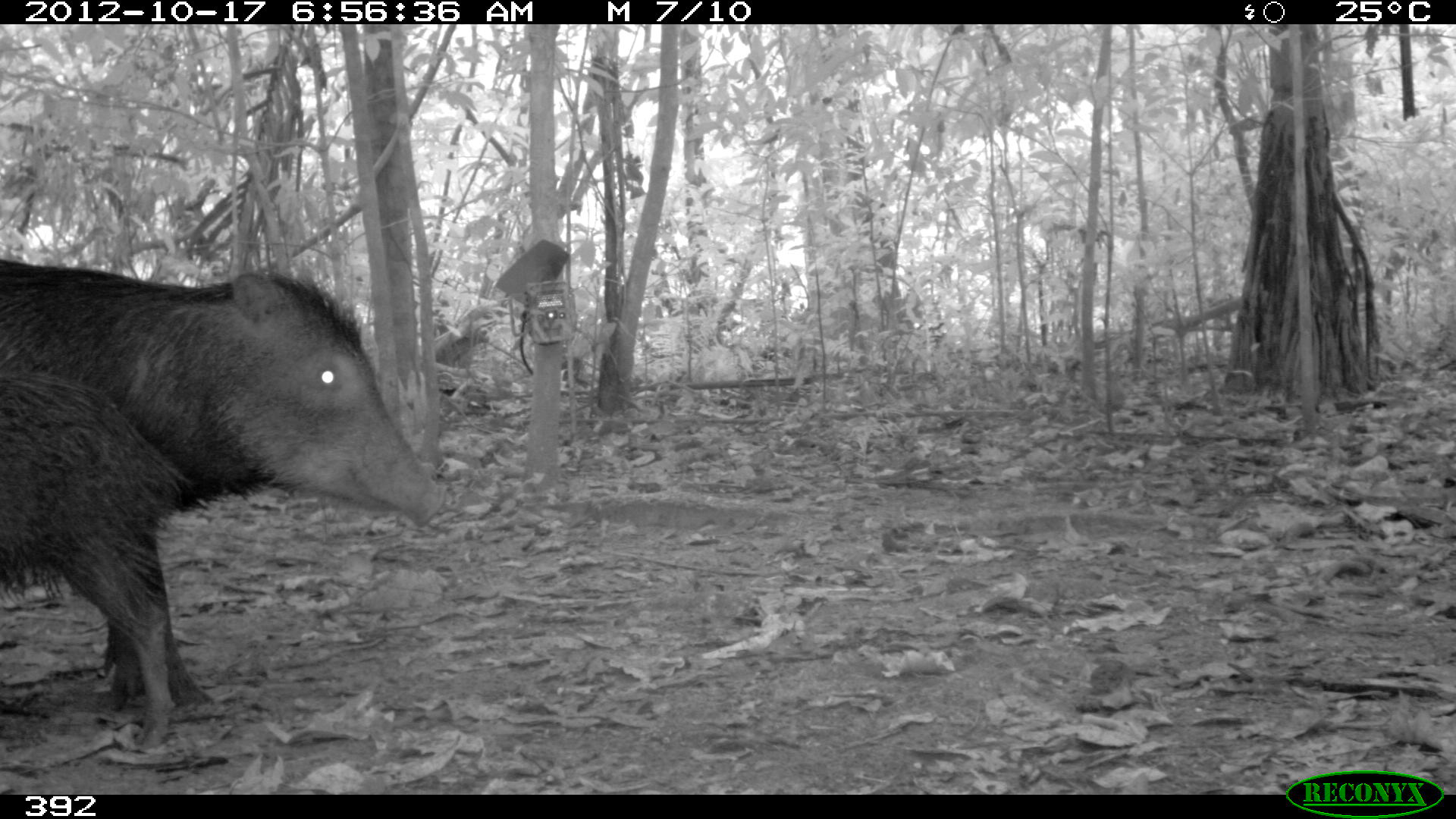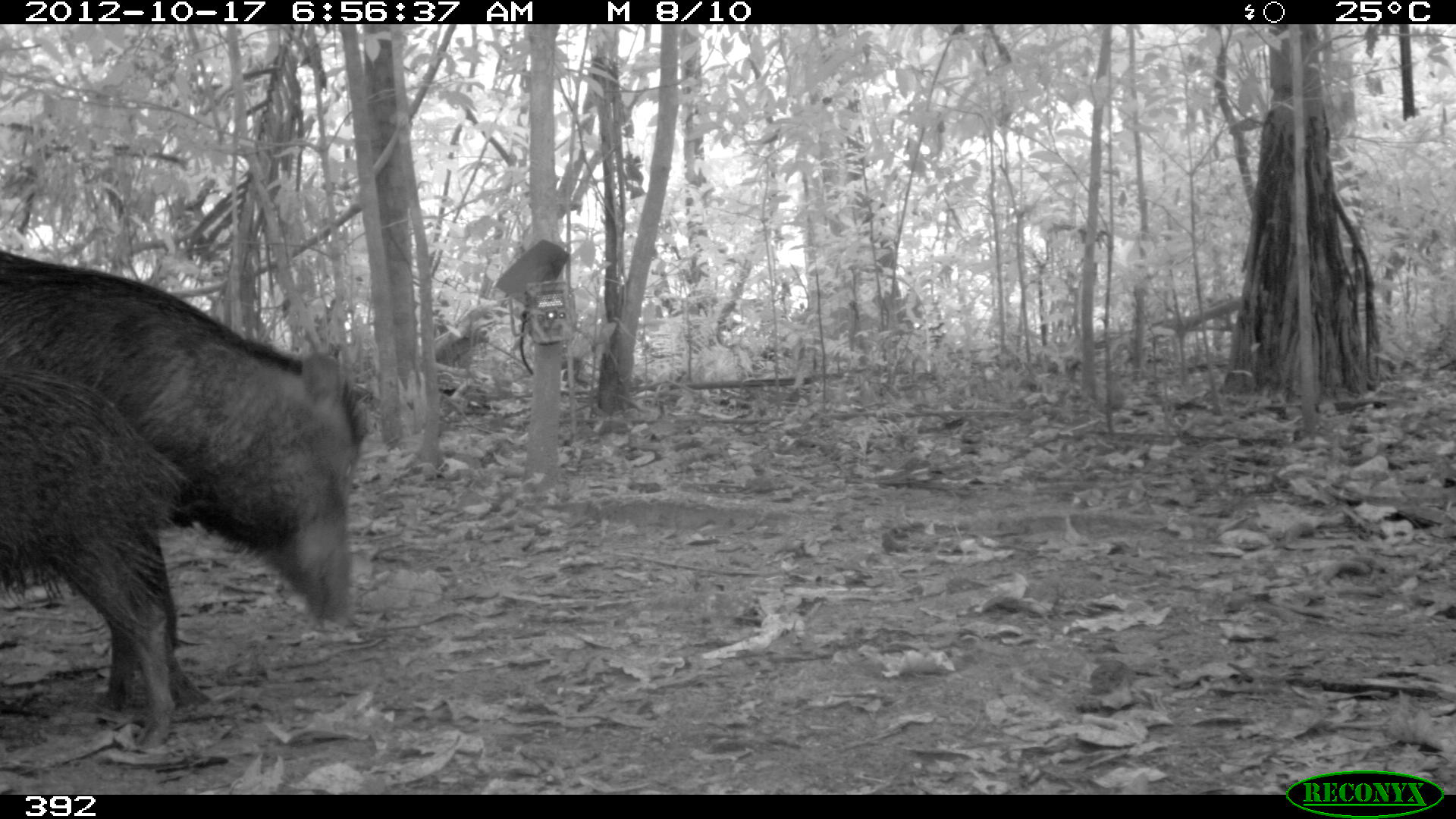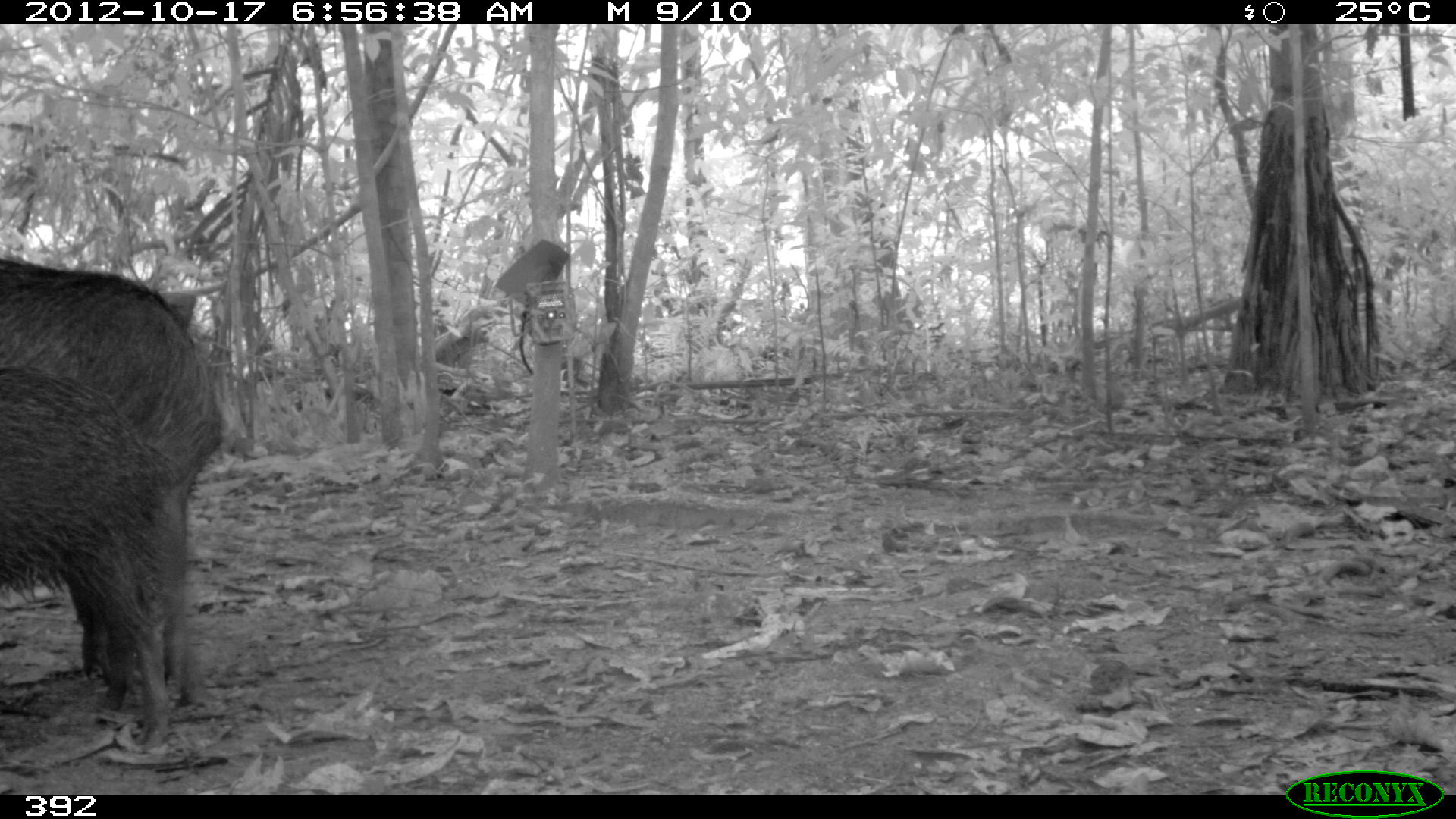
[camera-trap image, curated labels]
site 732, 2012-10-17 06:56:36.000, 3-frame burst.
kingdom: Animalia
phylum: Chordata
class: Mammalia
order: Artiodactyla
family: Tayassuidae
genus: Tayassu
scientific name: Tayassu pecari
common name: white-lipped peccary